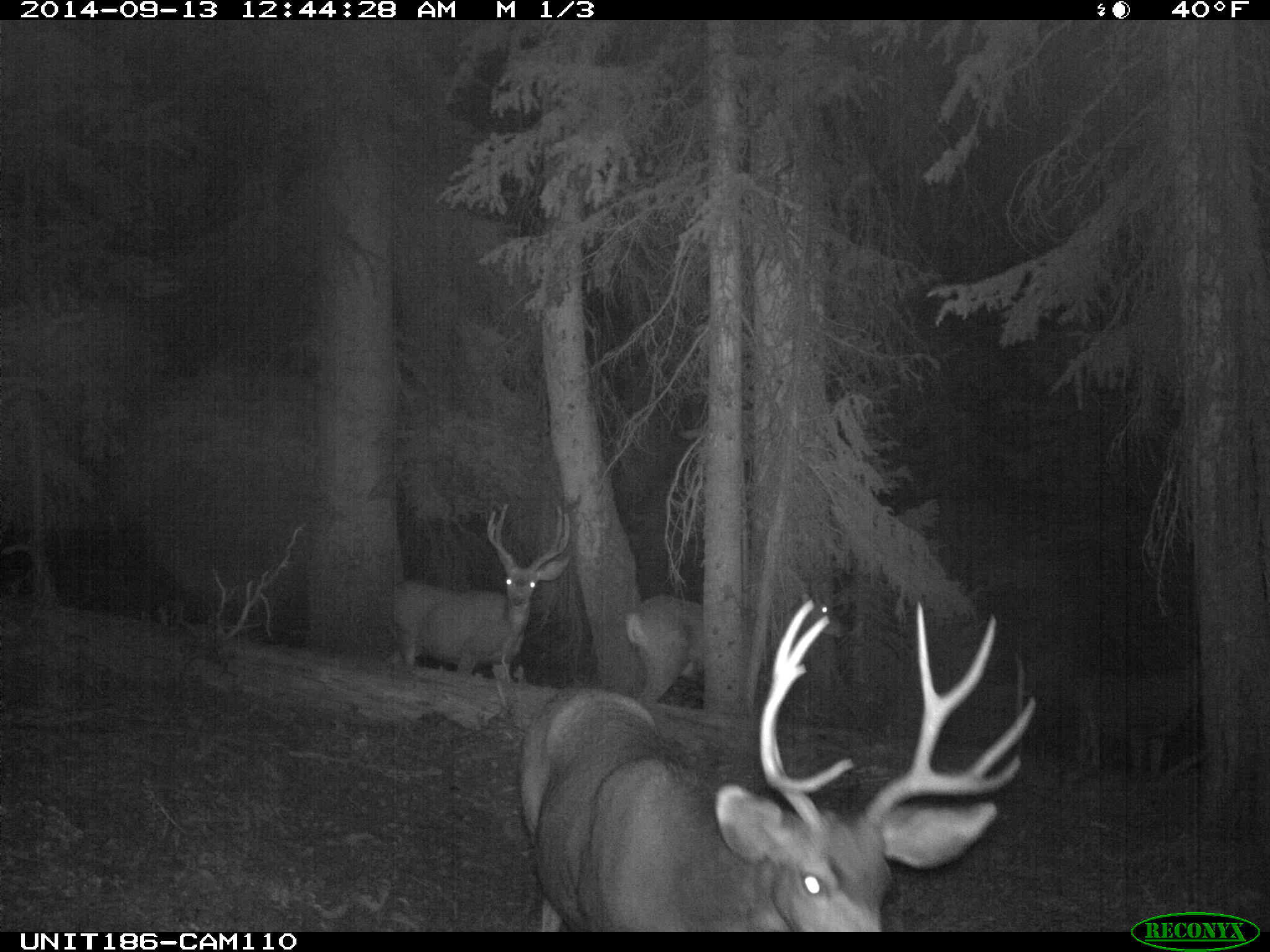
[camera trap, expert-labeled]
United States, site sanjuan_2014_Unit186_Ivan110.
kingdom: Animalia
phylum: Chordata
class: Mammalia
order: Artiodactyla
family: Cervidae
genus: Odocoileus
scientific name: Odocoileus hemionus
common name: mule deer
Odocoileus hemionus (mule deer).